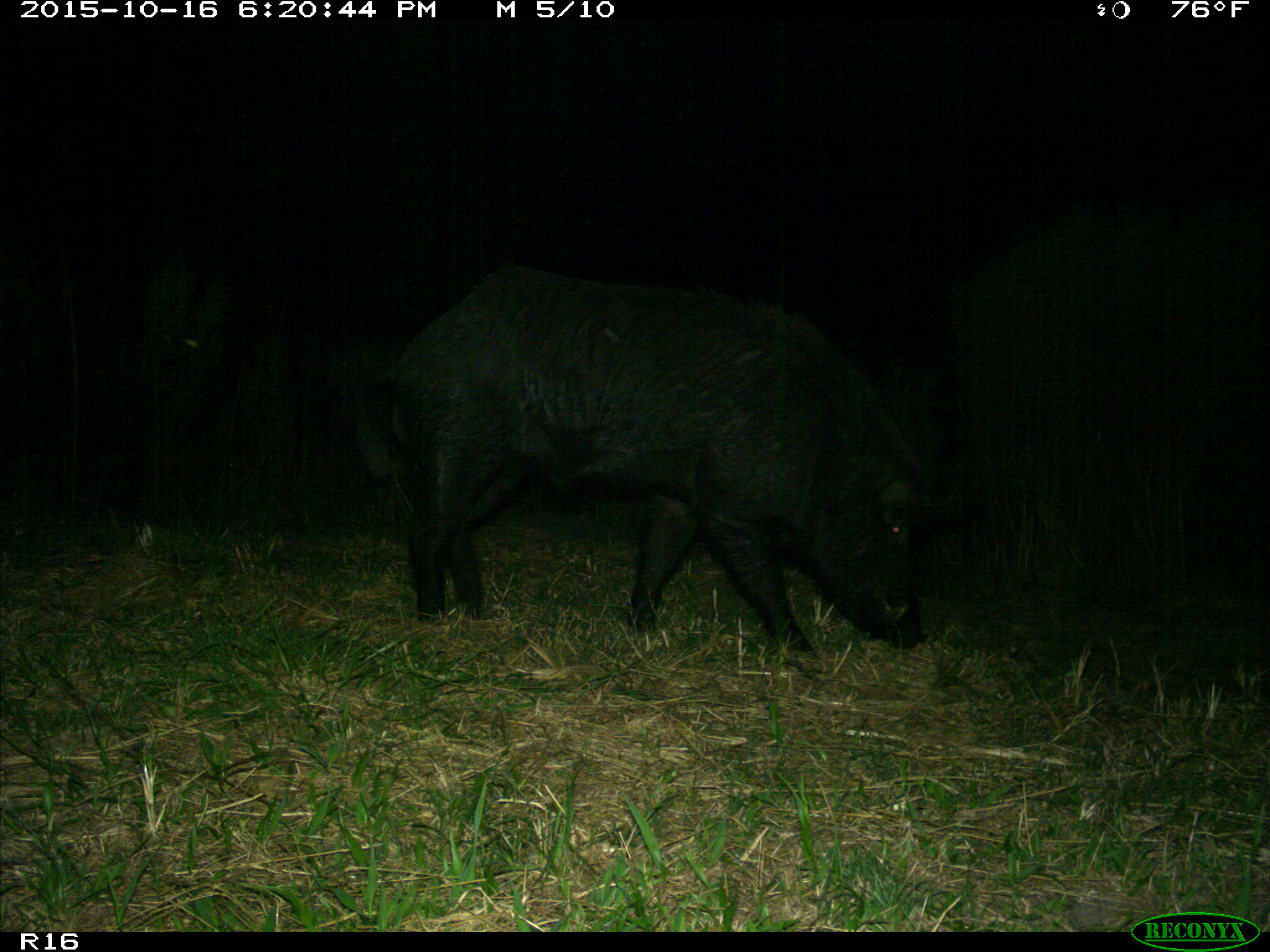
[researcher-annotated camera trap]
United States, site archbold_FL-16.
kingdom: Animalia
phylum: Chordata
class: Mammalia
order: Artiodactyla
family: Suidae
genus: Sus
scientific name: Sus scrofa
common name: wild boar